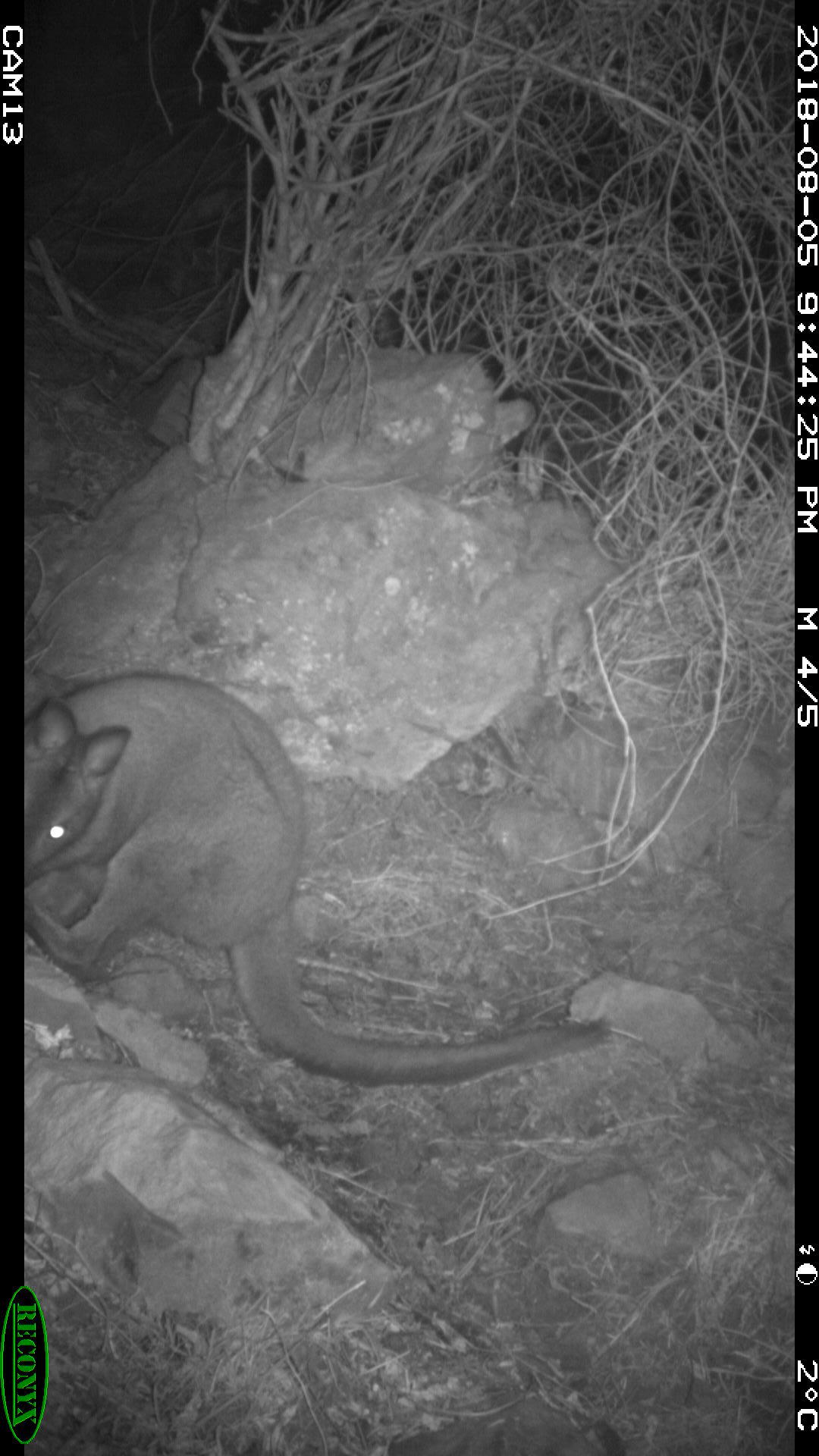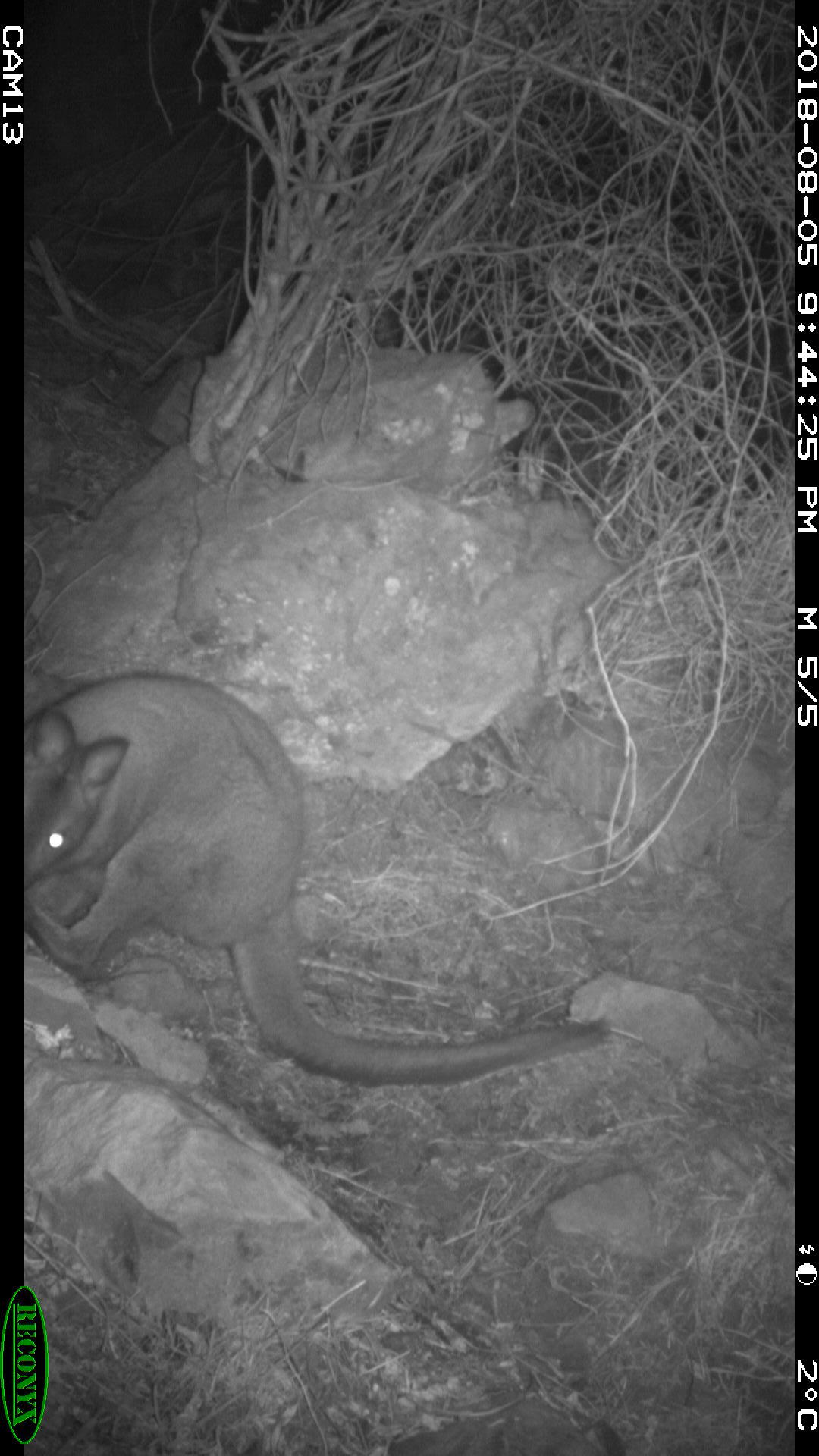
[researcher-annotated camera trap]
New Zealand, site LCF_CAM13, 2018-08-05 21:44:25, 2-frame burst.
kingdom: Animalia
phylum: Chordata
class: Mammalia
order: Diprotodontia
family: Macropodidae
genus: Notamacropus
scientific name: Notamacropus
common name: wallaby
Wallaby (Notamacropus).